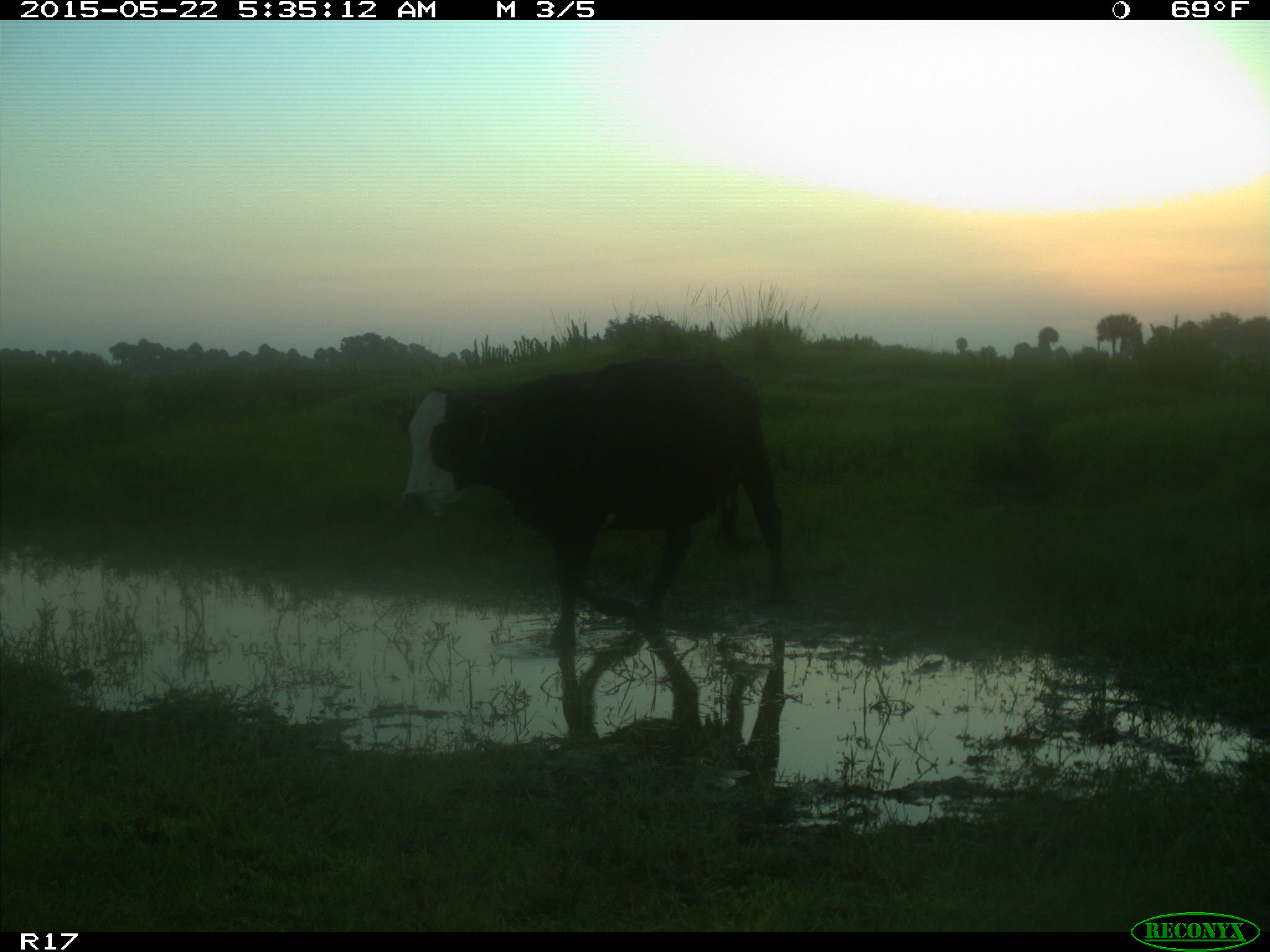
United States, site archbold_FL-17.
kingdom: Animalia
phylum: Chordata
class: Mammalia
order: Artiodactyla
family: Bovidae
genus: Bos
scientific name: Bos taurus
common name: domestic cow